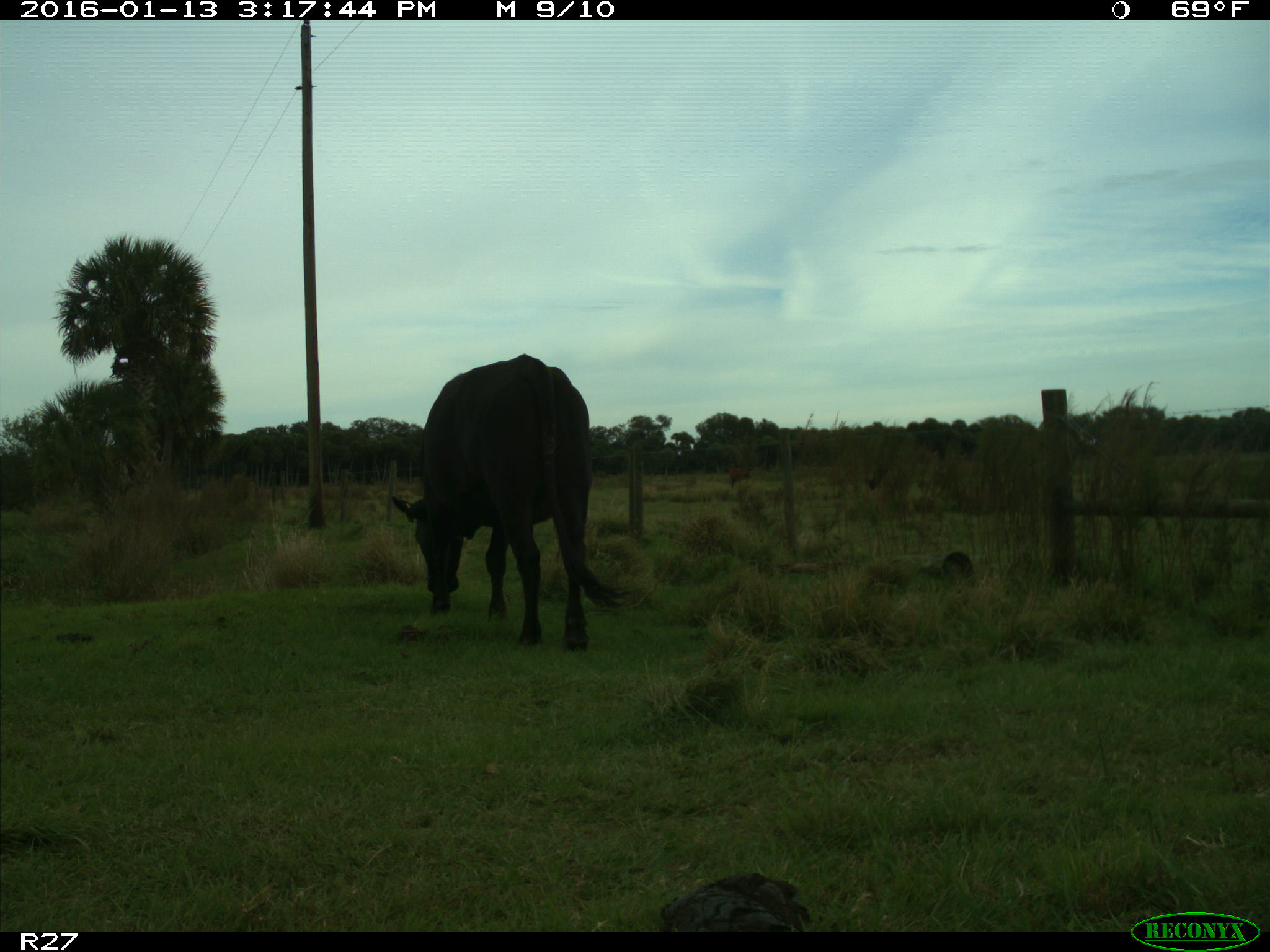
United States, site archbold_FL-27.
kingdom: Animalia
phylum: Chordata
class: Mammalia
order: Artiodactyla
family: Bovidae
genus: Bos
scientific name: Bos taurus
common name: domestic cow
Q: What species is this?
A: Bos taurus (domestic cow).